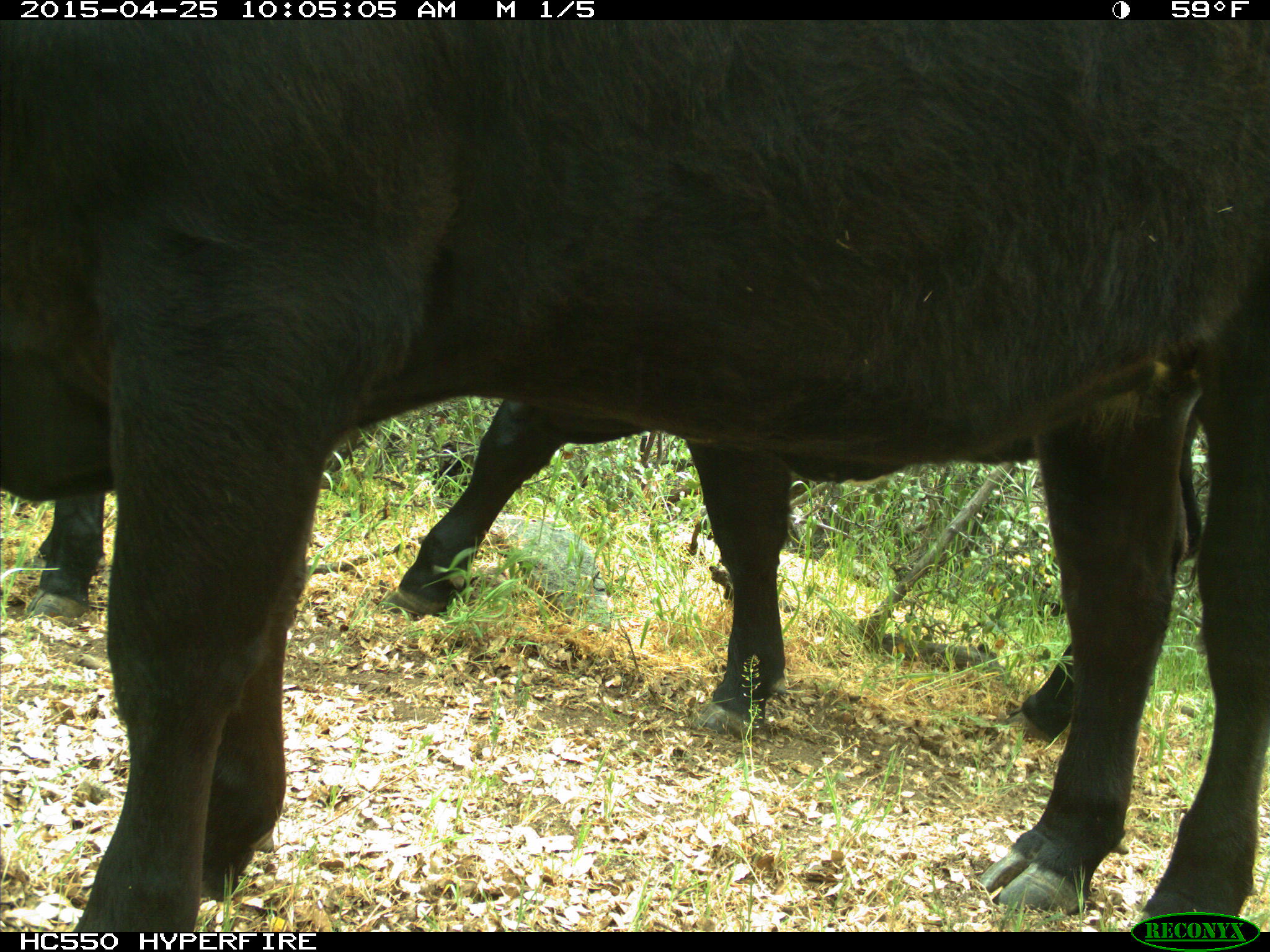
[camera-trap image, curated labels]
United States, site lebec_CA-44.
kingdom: Animalia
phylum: Chordata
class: Mammalia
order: Artiodactyla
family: Suidae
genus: Sus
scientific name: Sus scrofa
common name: wild boar